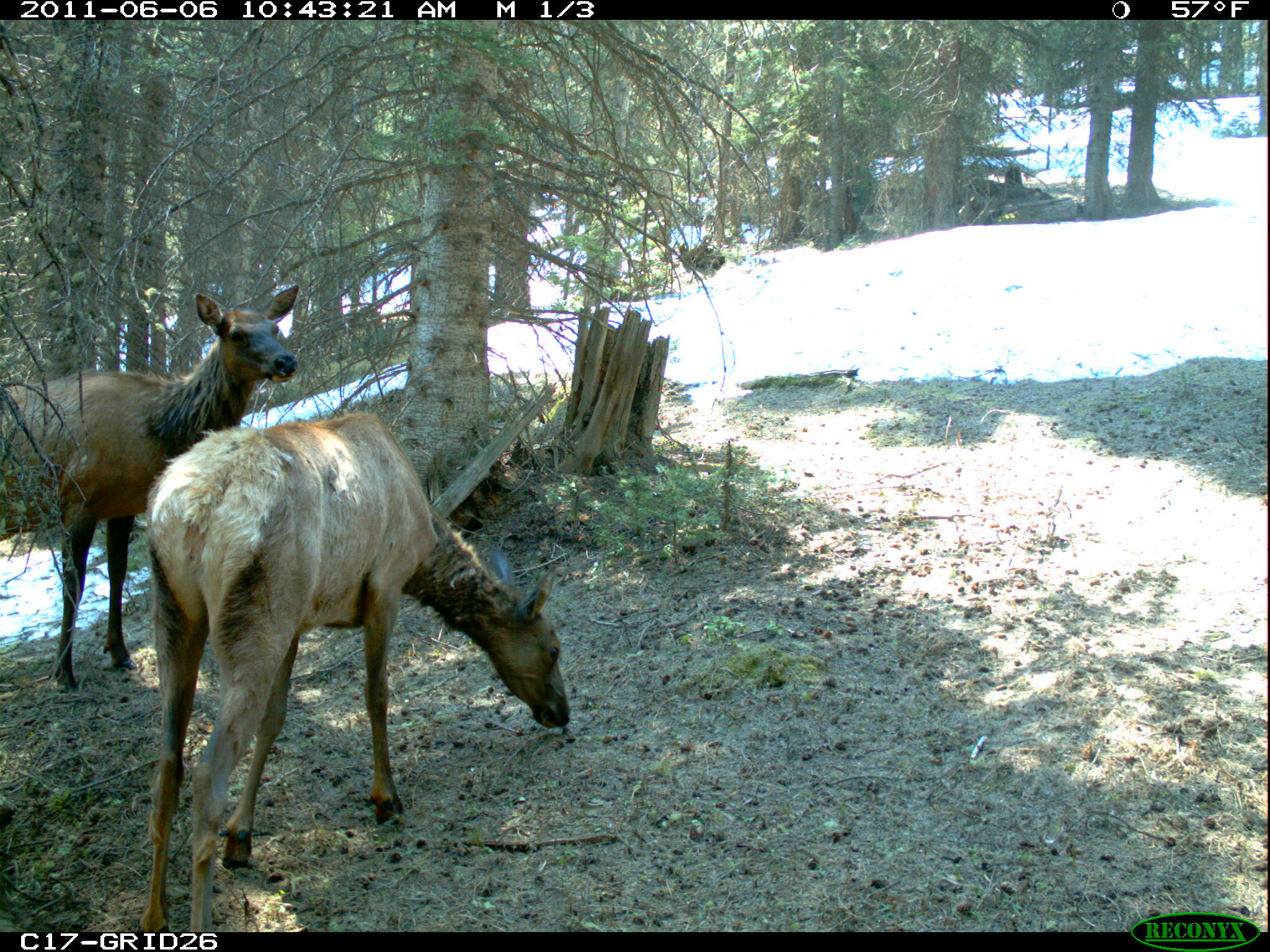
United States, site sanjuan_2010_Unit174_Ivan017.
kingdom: Animalia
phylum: Chordata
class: Mammalia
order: Artiodactyla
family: Cervidae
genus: Cervus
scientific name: Cervus elaphus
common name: red deer